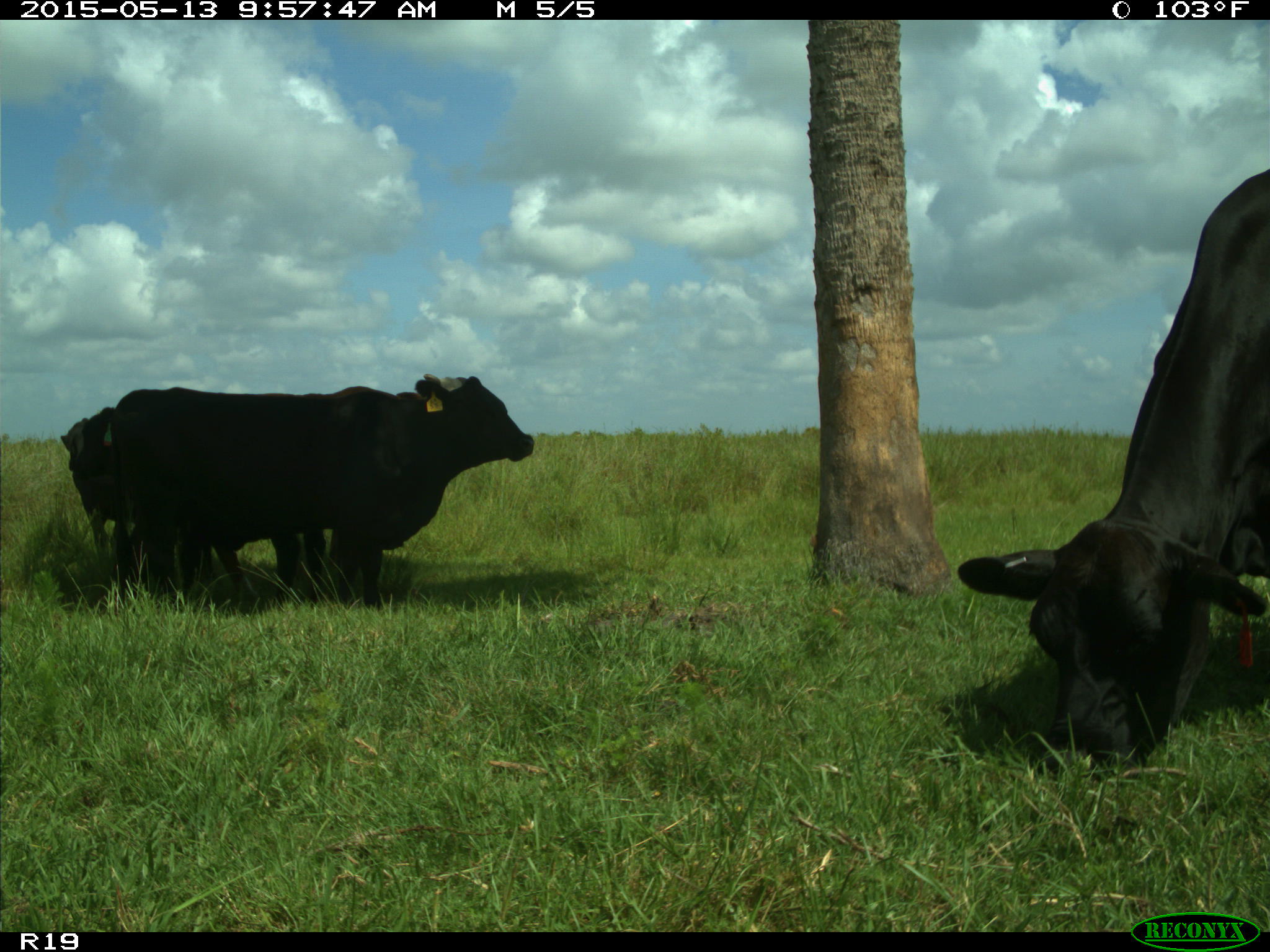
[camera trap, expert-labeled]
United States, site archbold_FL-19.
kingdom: Animalia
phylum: Chordata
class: Mammalia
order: Artiodactyla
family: Bovidae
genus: Bos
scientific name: Bos taurus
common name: domestic cow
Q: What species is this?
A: Bos taurus (domestic cow).